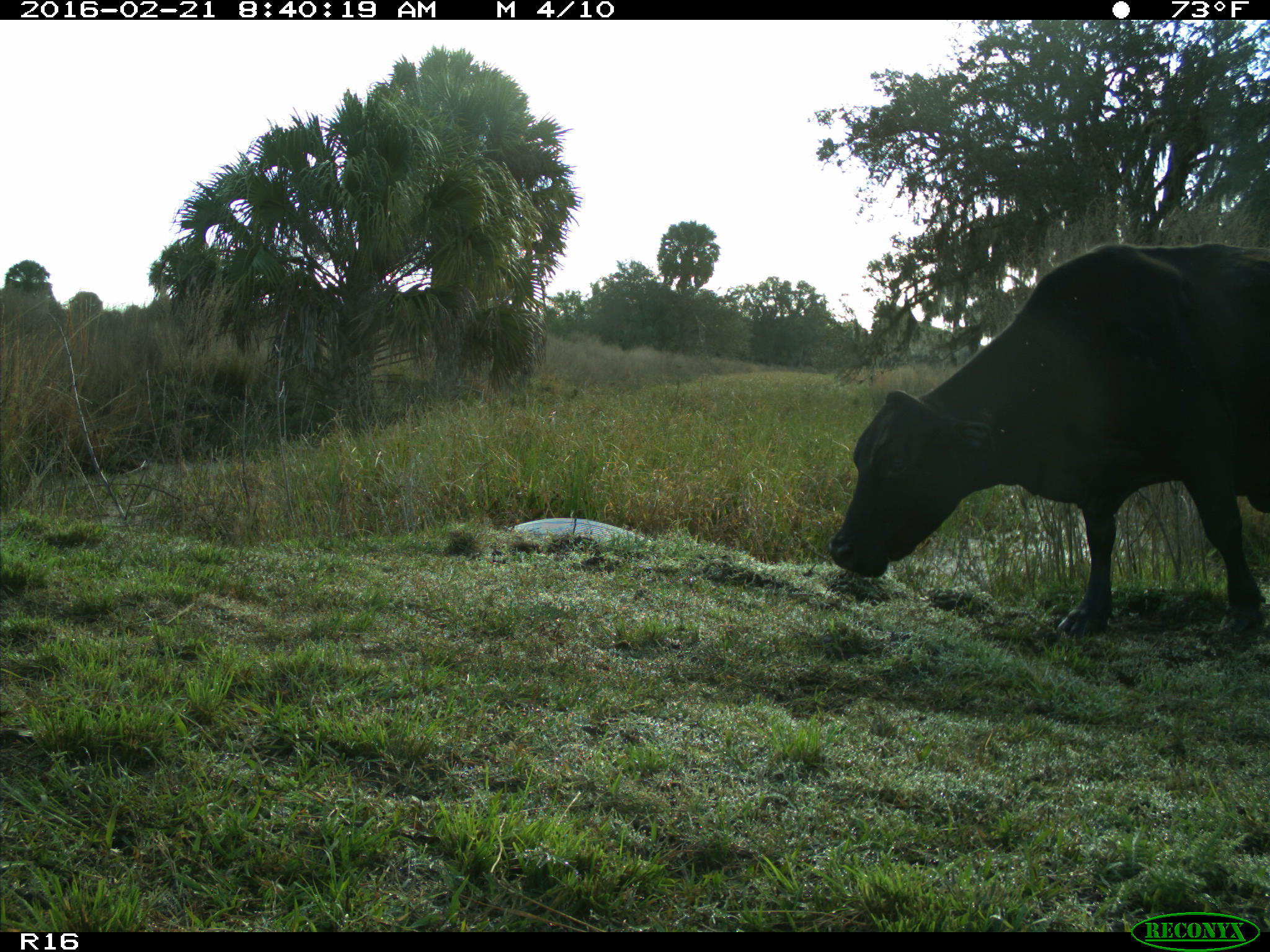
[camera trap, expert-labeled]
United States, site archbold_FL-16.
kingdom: Animalia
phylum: Chordata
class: Mammalia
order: Artiodactyla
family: Bovidae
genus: Bos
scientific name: Bos taurus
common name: domestic cow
Bos taurus (domestic cow).